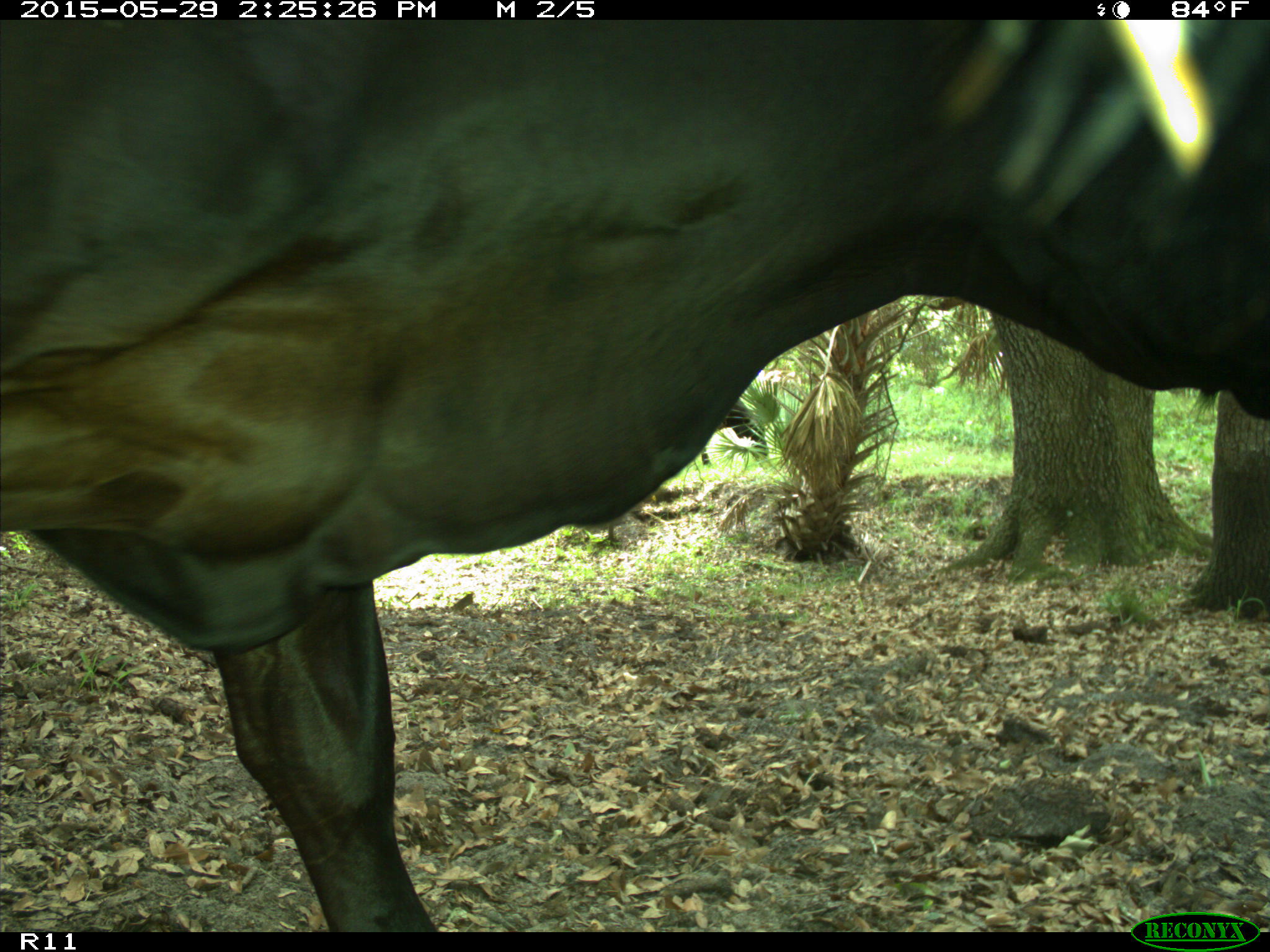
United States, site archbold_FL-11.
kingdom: Animalia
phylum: Chordata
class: Mammalia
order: Artiodactyla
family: Bovidae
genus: Bos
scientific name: Bos taurus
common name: domestic cow